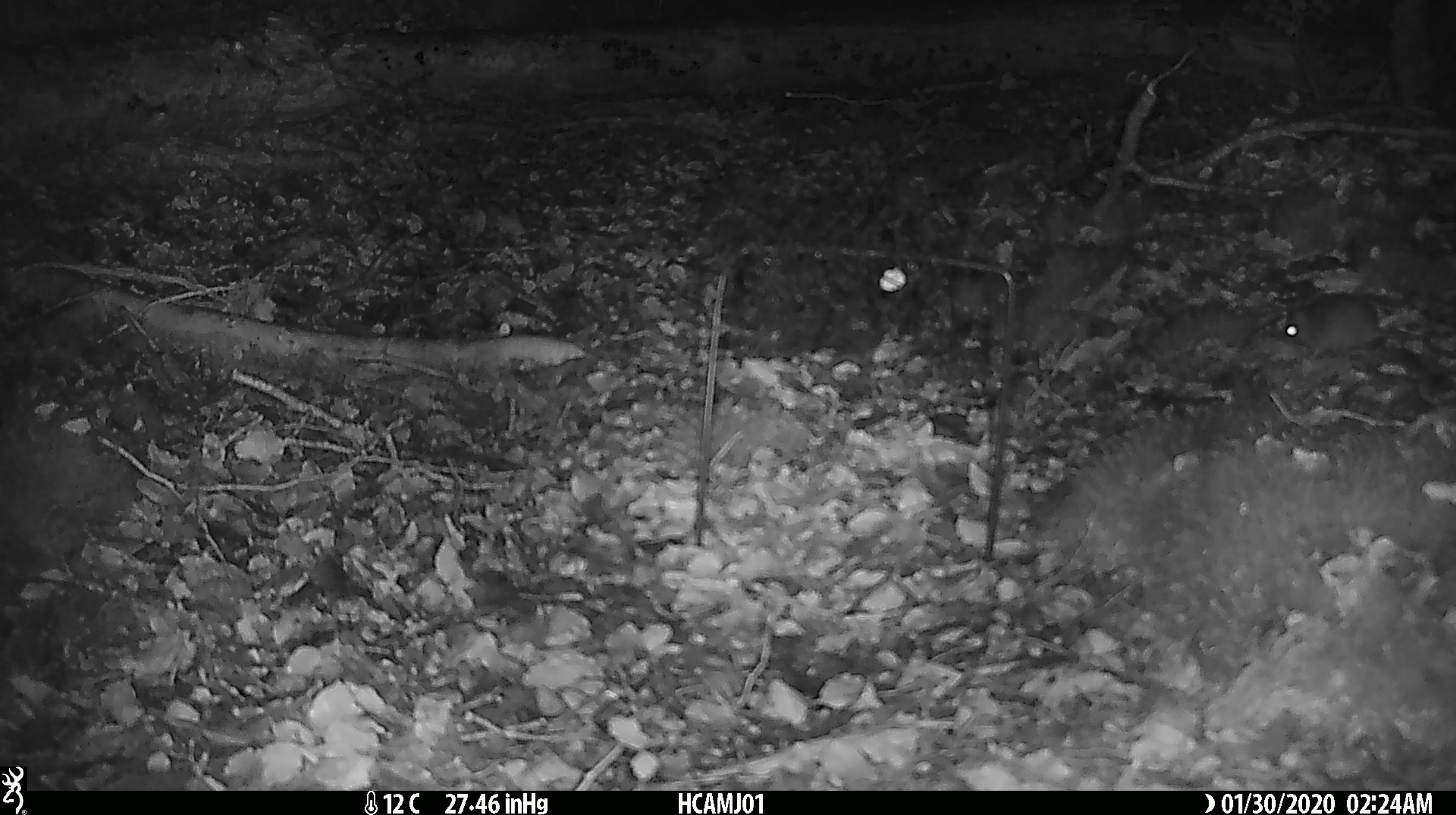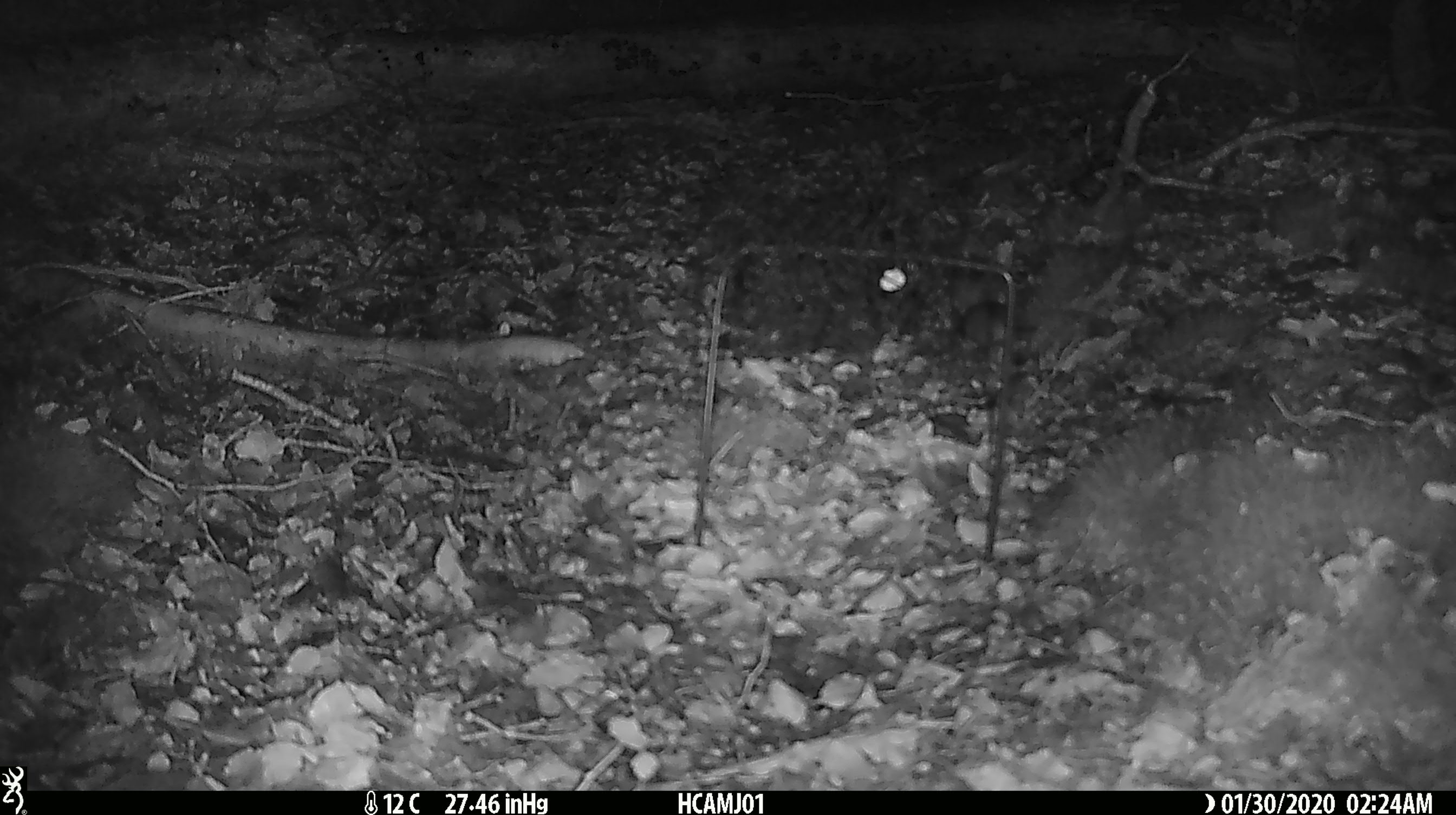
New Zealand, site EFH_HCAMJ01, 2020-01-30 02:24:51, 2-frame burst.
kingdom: Animalia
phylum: Chordata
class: Mammalia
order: Rodentia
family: Muridae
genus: Mus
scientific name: Mus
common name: mouse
Mouse (Mus).